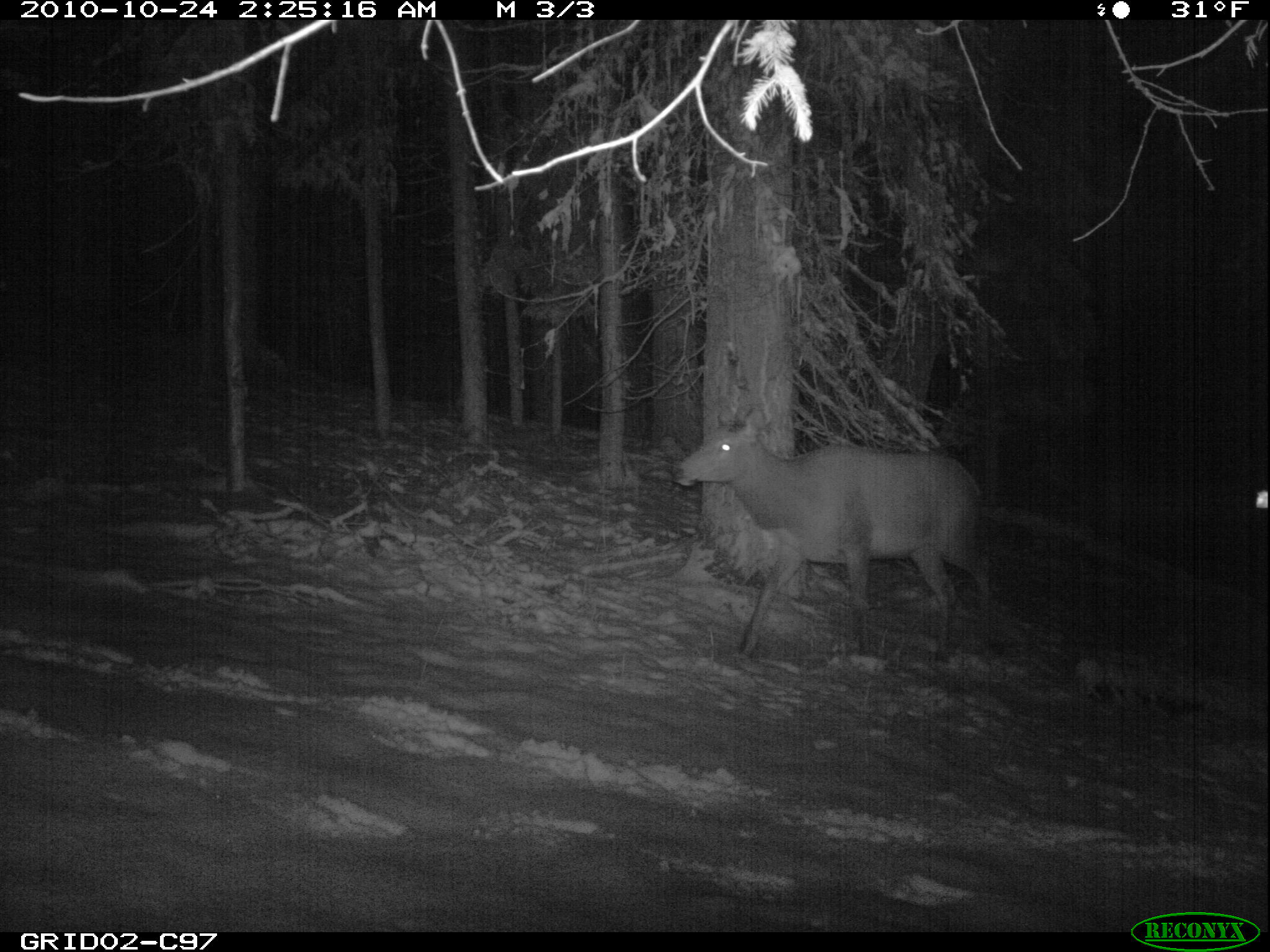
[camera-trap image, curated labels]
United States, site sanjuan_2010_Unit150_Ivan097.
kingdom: Animalia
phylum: Chordata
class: Mammalia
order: Artiodactyla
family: Cervidae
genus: Cervus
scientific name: Cervus elaphus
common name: red deer